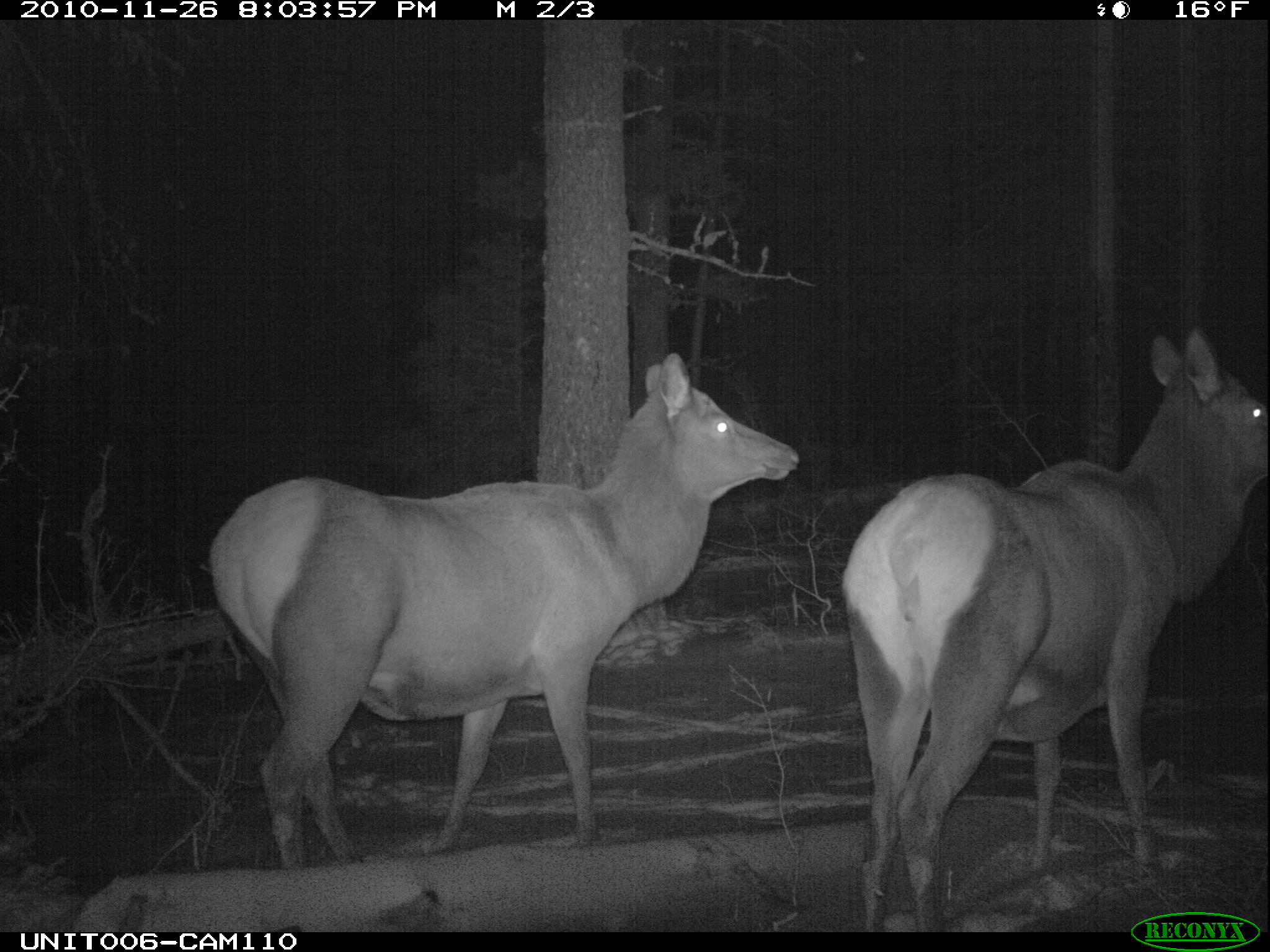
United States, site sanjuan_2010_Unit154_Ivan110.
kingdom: Animalia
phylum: Chordata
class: Mammalia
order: Artiodactyla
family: Cervidae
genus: Cervus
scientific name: Cervus elaphus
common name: red deer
Cervus elaphus (red deer).